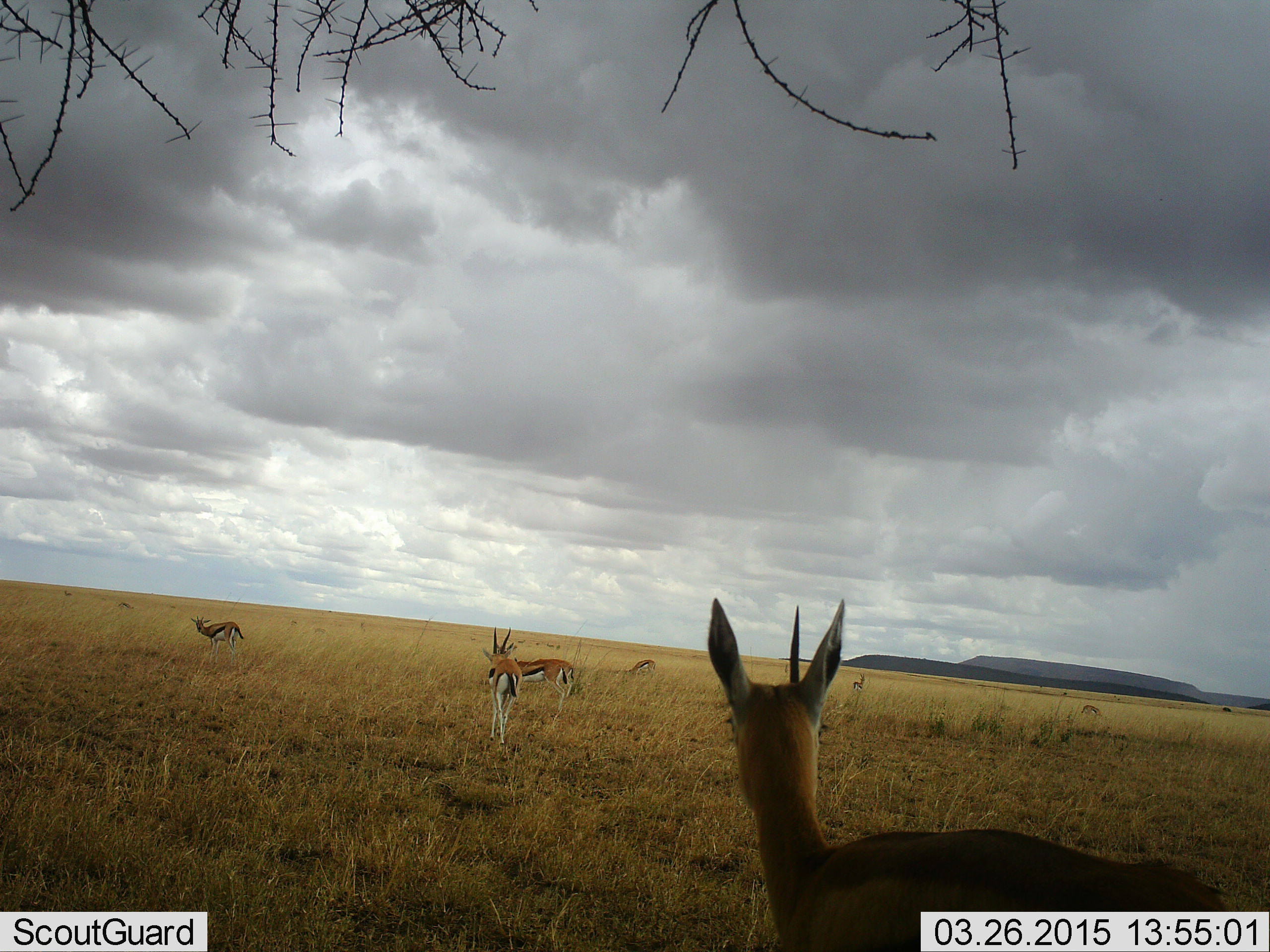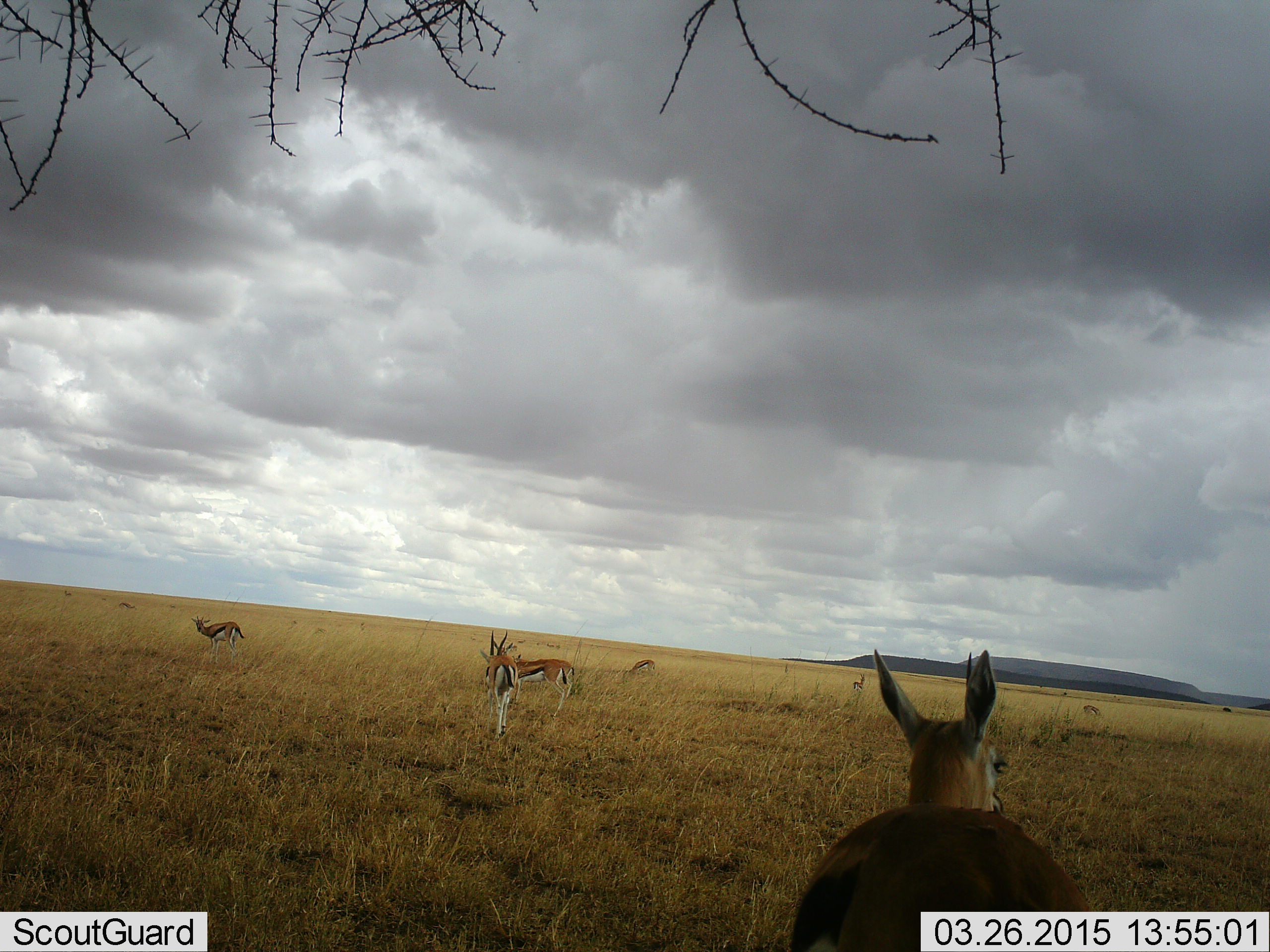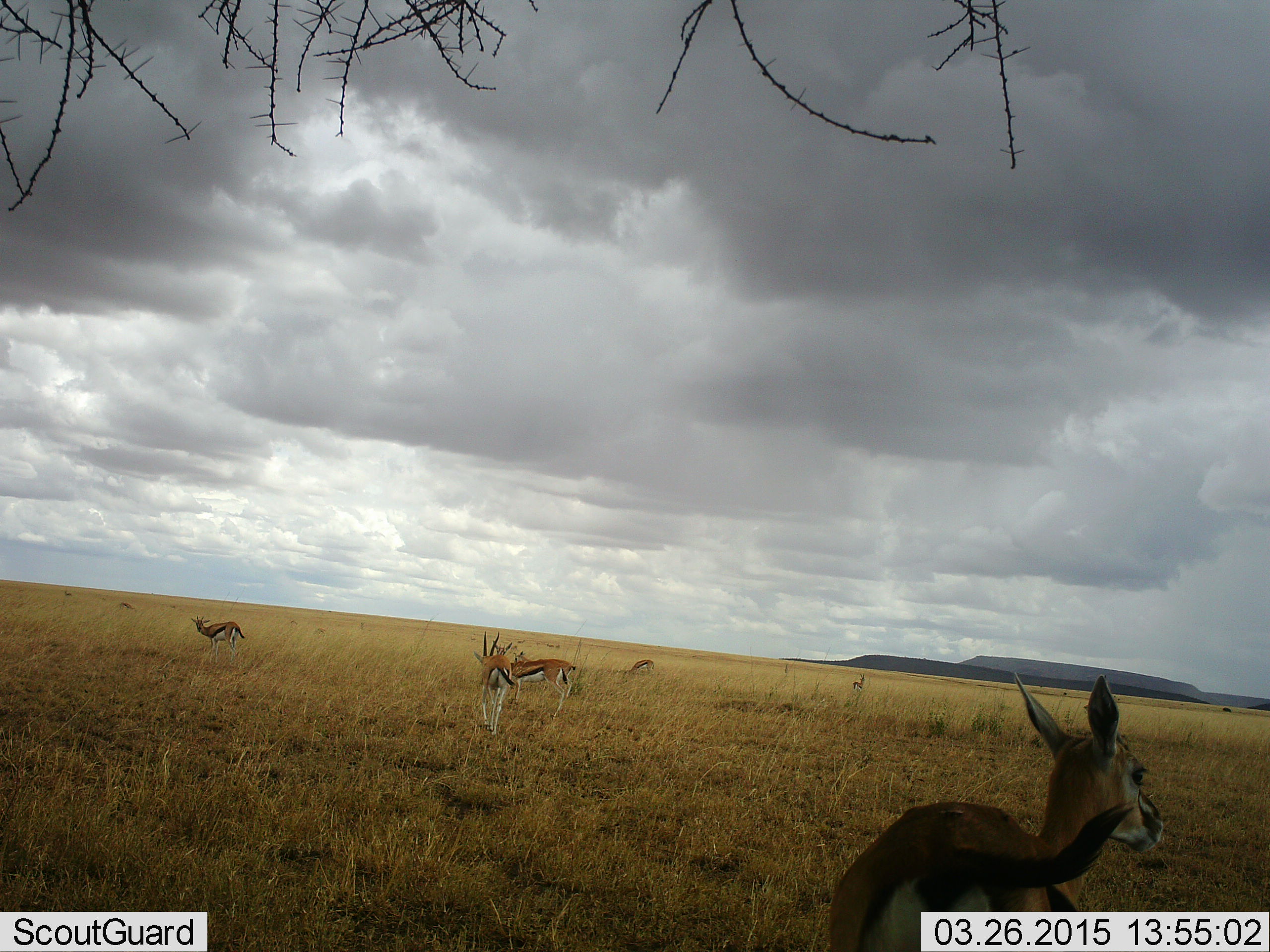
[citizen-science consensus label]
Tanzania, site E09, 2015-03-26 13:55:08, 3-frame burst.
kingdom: Animalia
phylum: Chordata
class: Mammalia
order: Artiodactyla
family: Bovidae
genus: Eudorcas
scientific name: Eudorcas thomsonii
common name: thomson's gazelle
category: gazellethomsons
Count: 8.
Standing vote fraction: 80%.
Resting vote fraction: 0%.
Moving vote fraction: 60%.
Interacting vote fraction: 0%.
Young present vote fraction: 0%.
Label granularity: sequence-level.